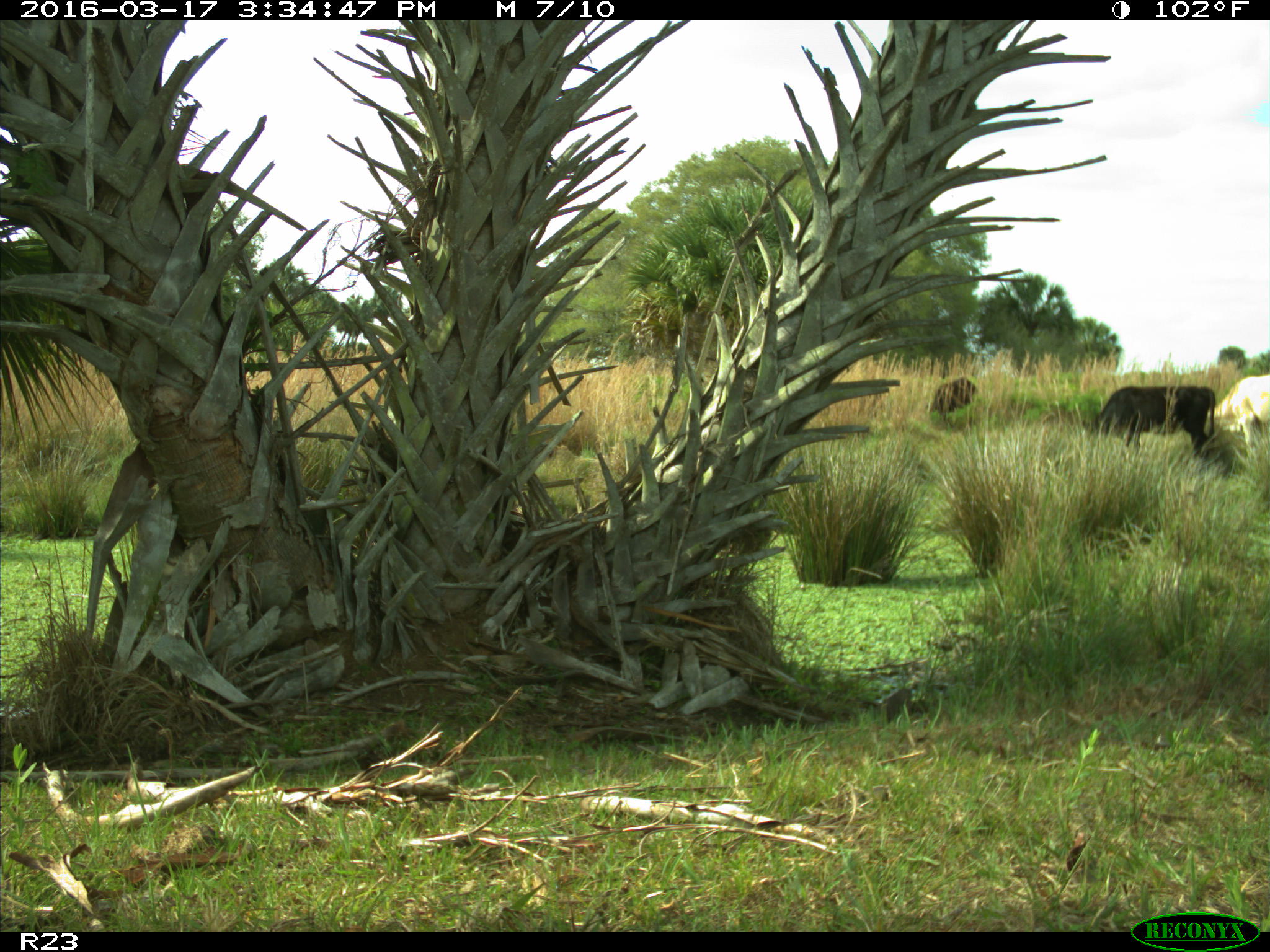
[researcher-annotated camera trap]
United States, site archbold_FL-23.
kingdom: Animalia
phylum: Chordata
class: Mammalia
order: Artiodactyla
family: Bovidae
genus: Bos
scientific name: Bos taurus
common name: domestic cow